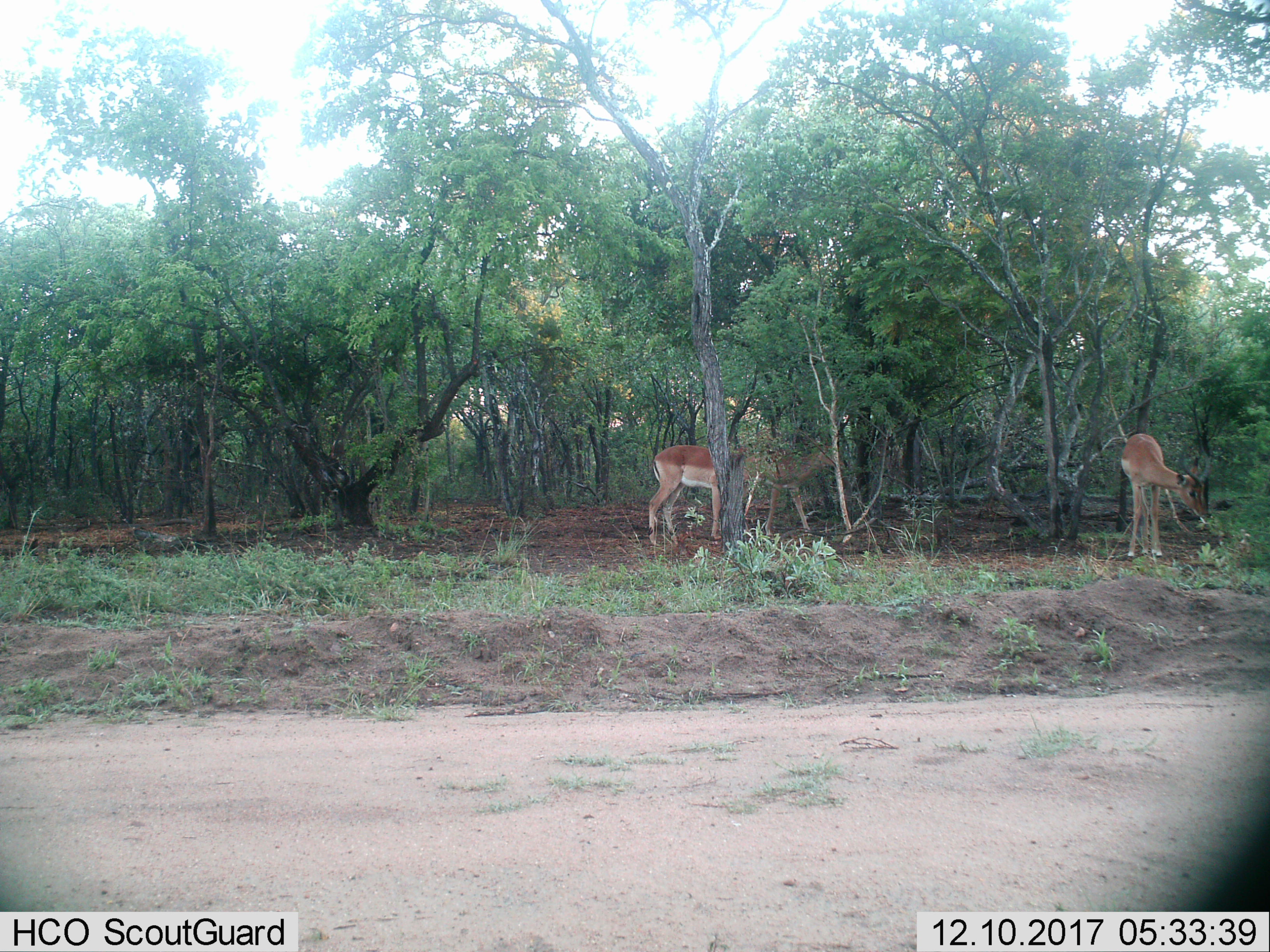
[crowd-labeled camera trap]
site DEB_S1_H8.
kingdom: Animalia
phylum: Chordata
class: Mammalia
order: Artiodactyla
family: Bovidae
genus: Aepyceros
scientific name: Aepyceros melampus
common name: impala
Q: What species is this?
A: Impala (Aepyceros melampus).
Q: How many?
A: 3.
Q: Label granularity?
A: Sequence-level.